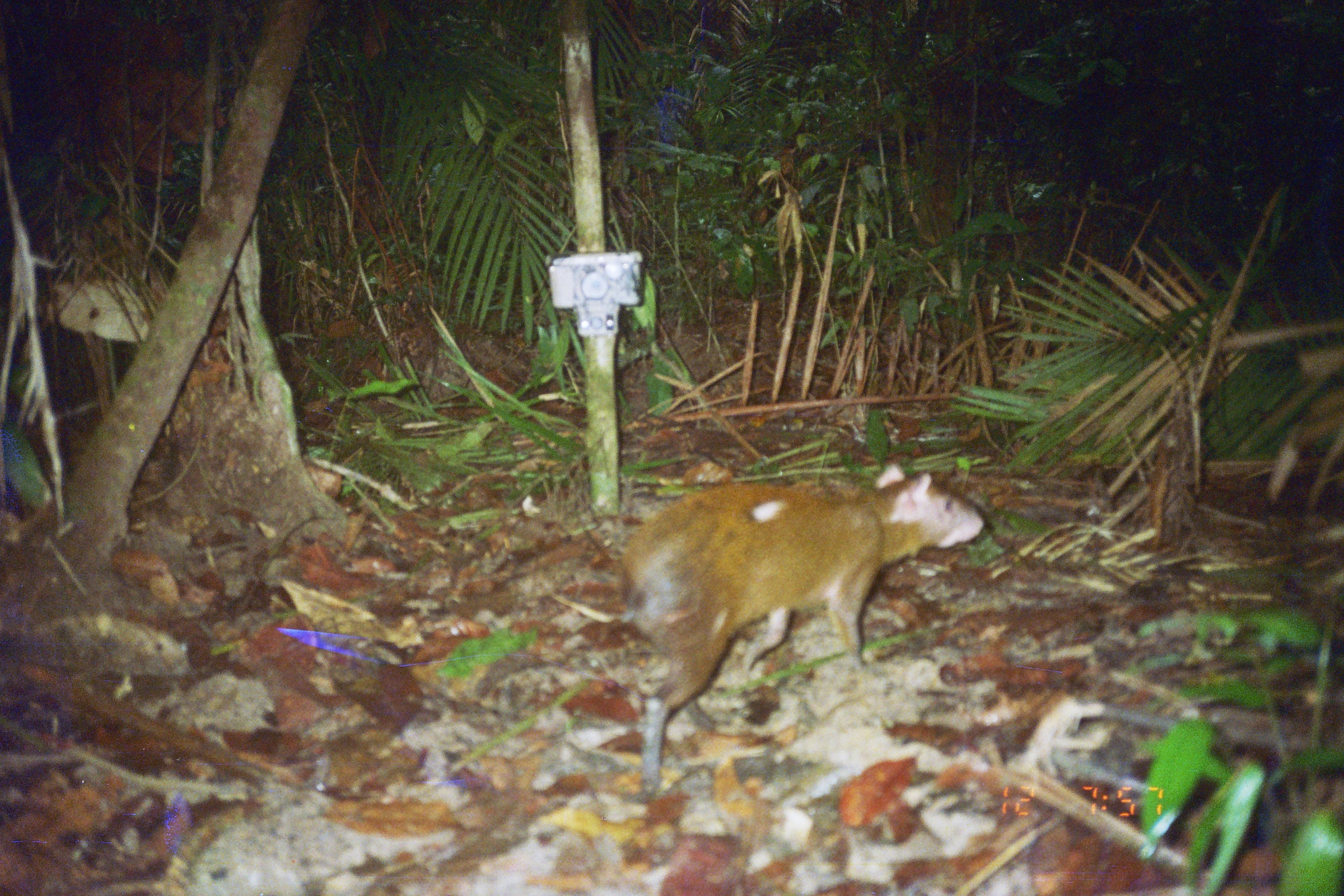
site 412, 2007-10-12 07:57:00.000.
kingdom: Animalia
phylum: Chordata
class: Mammalia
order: Rodentia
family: Dasyproctidae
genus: Dasyprocta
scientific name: Dasyprocta punctata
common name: central american agouti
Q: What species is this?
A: Dasyprocta punctata (central american agouti).